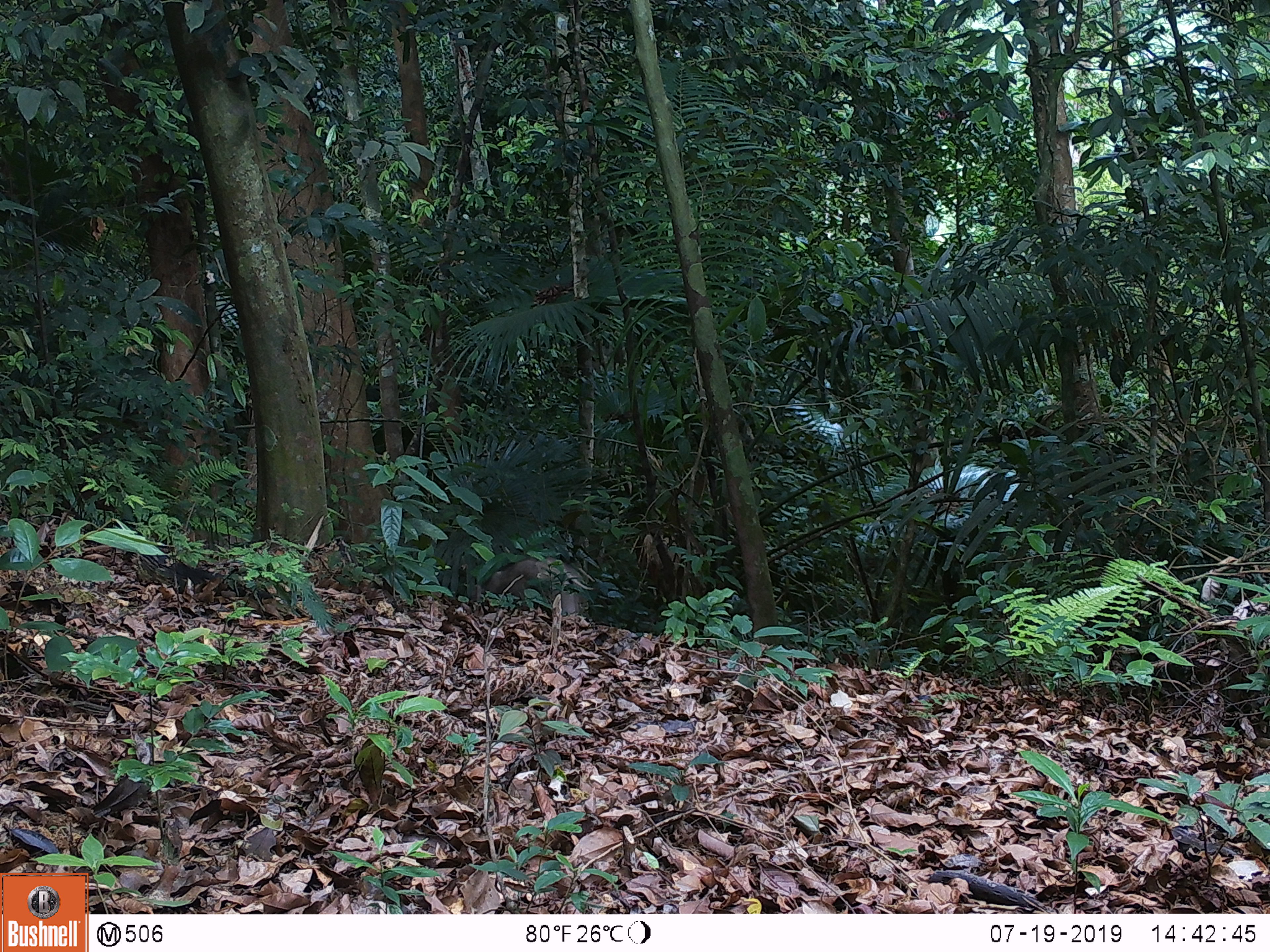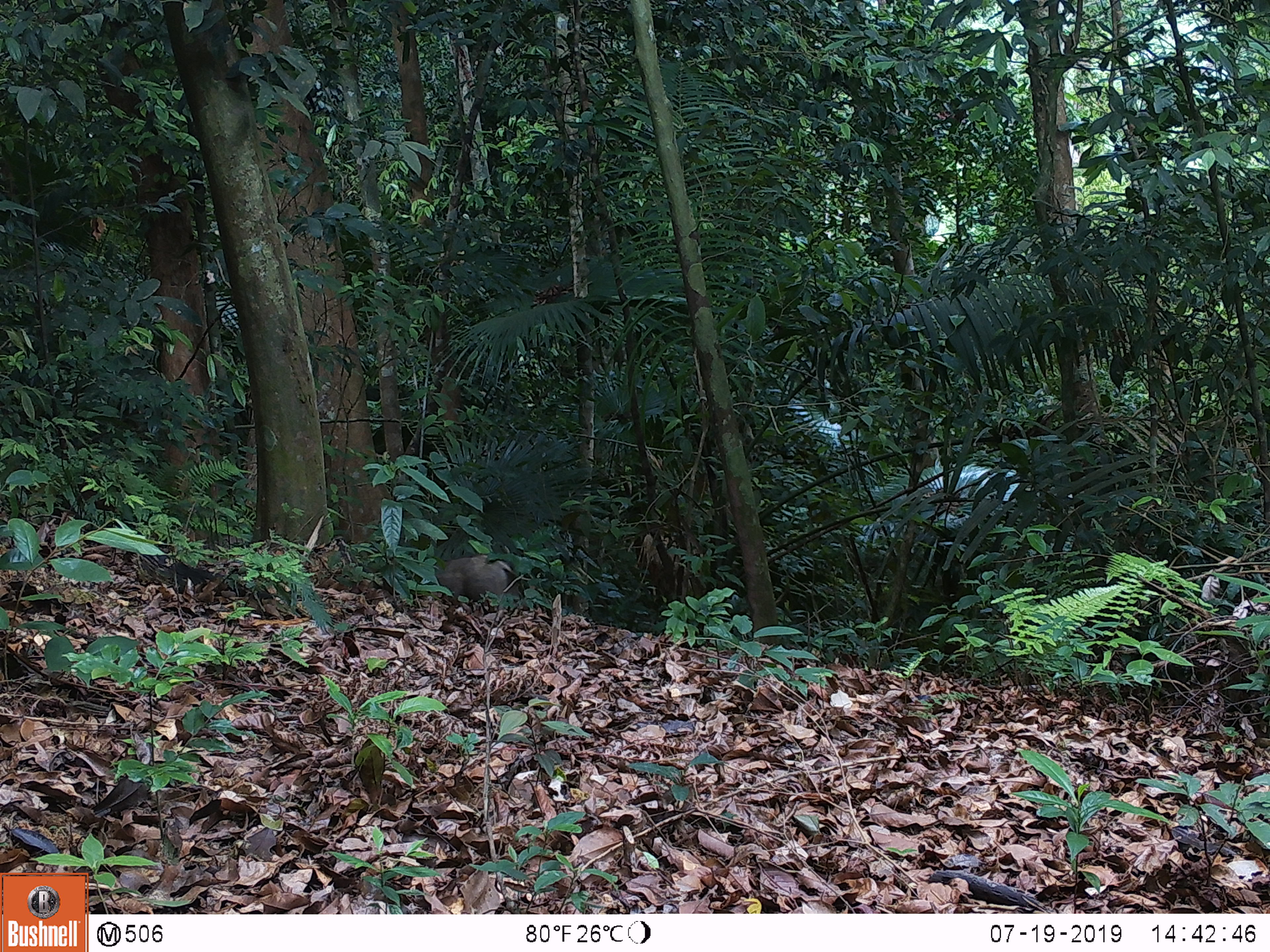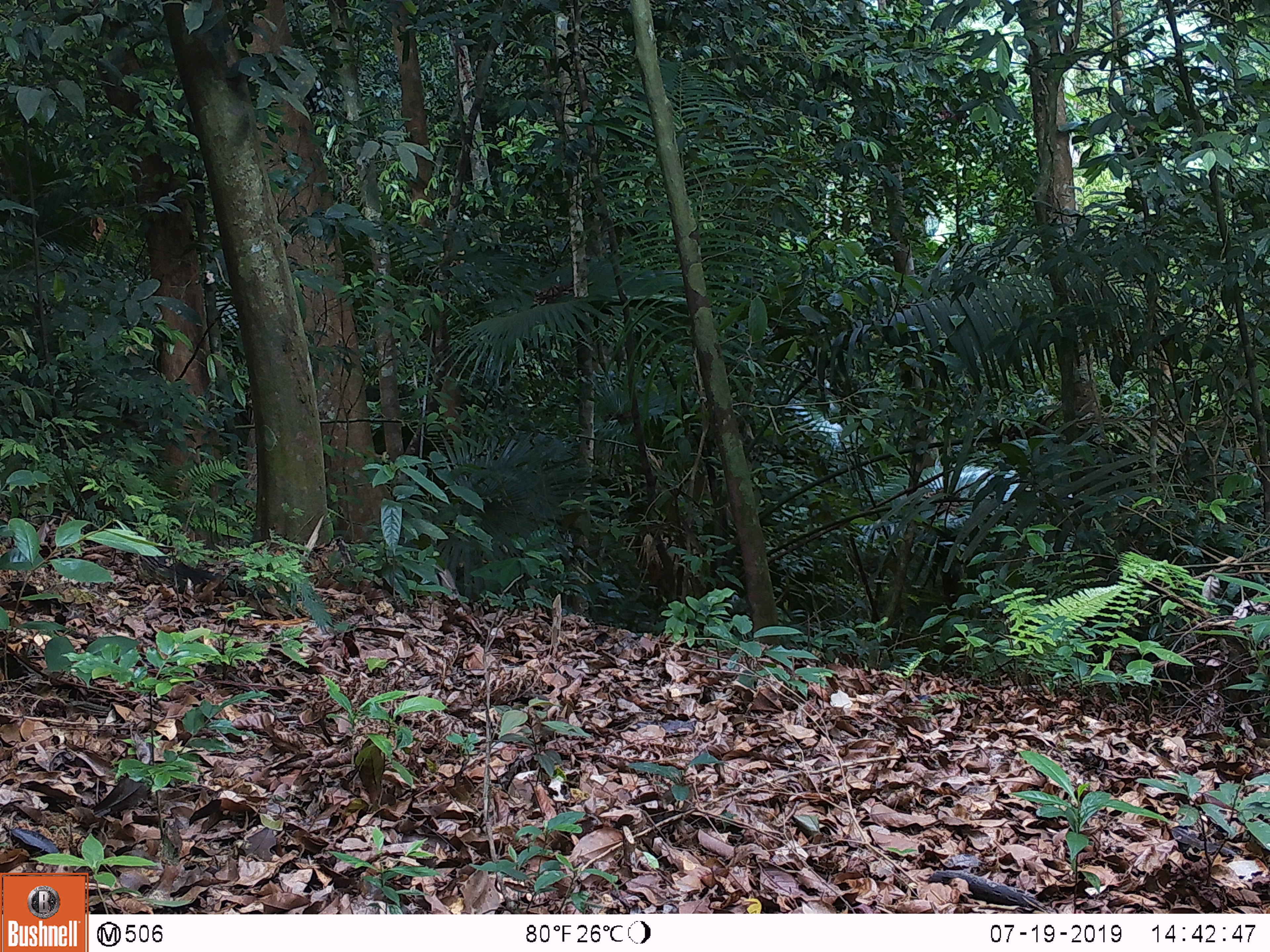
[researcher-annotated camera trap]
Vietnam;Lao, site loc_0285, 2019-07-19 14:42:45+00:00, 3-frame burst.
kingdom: Animalia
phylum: Chordata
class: Mammalia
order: Artiodactyla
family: Suidae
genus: Sus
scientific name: Sus scrofa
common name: eurasian wild pig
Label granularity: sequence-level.